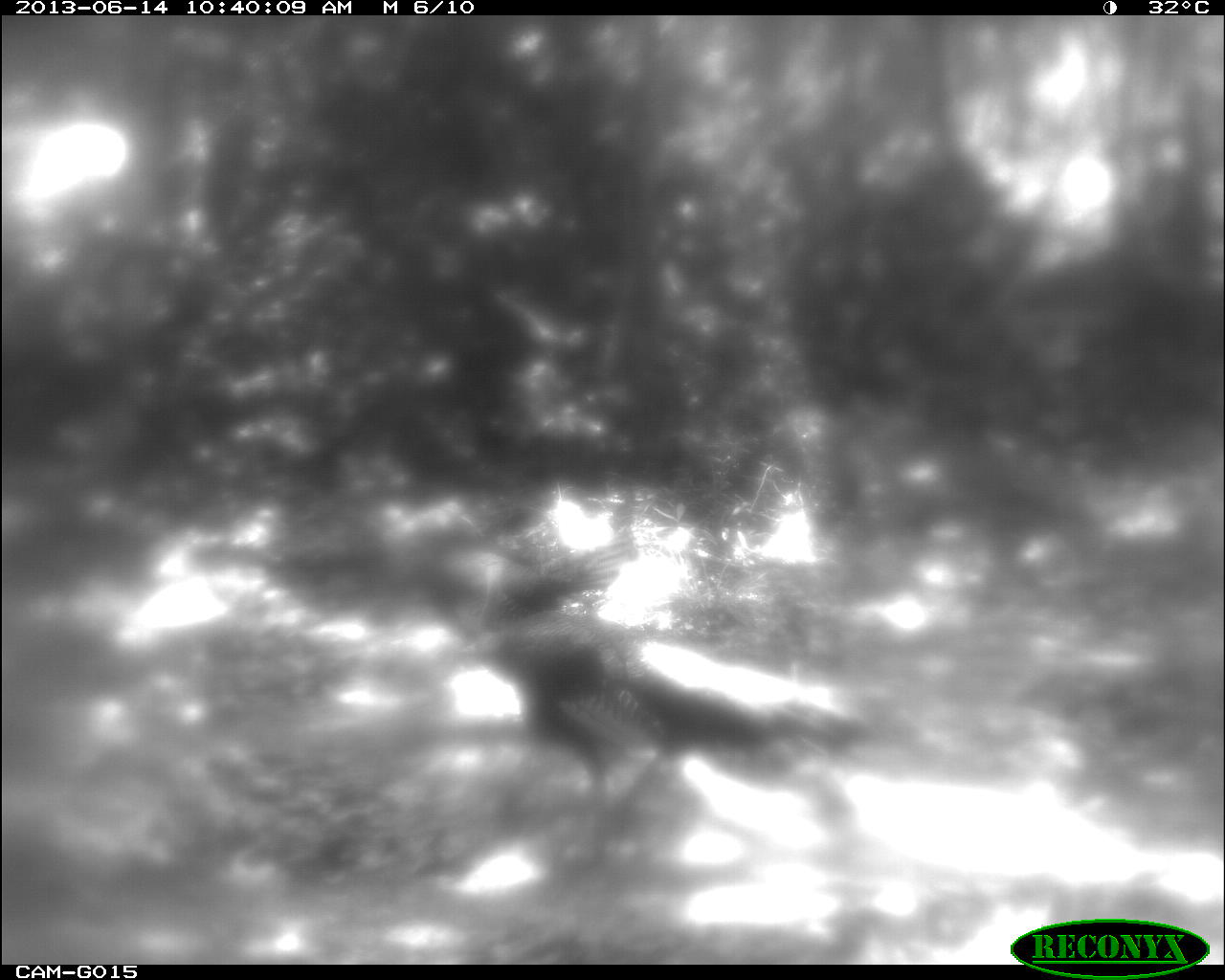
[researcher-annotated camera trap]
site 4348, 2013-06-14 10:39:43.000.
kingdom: Animalia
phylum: Chordata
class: Aves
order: Galliformes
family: Phasianidae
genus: Meleagris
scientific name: Meleagris ocellata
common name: ocellated turkey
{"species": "Meleagris ocellata (ocellated turkey)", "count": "2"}